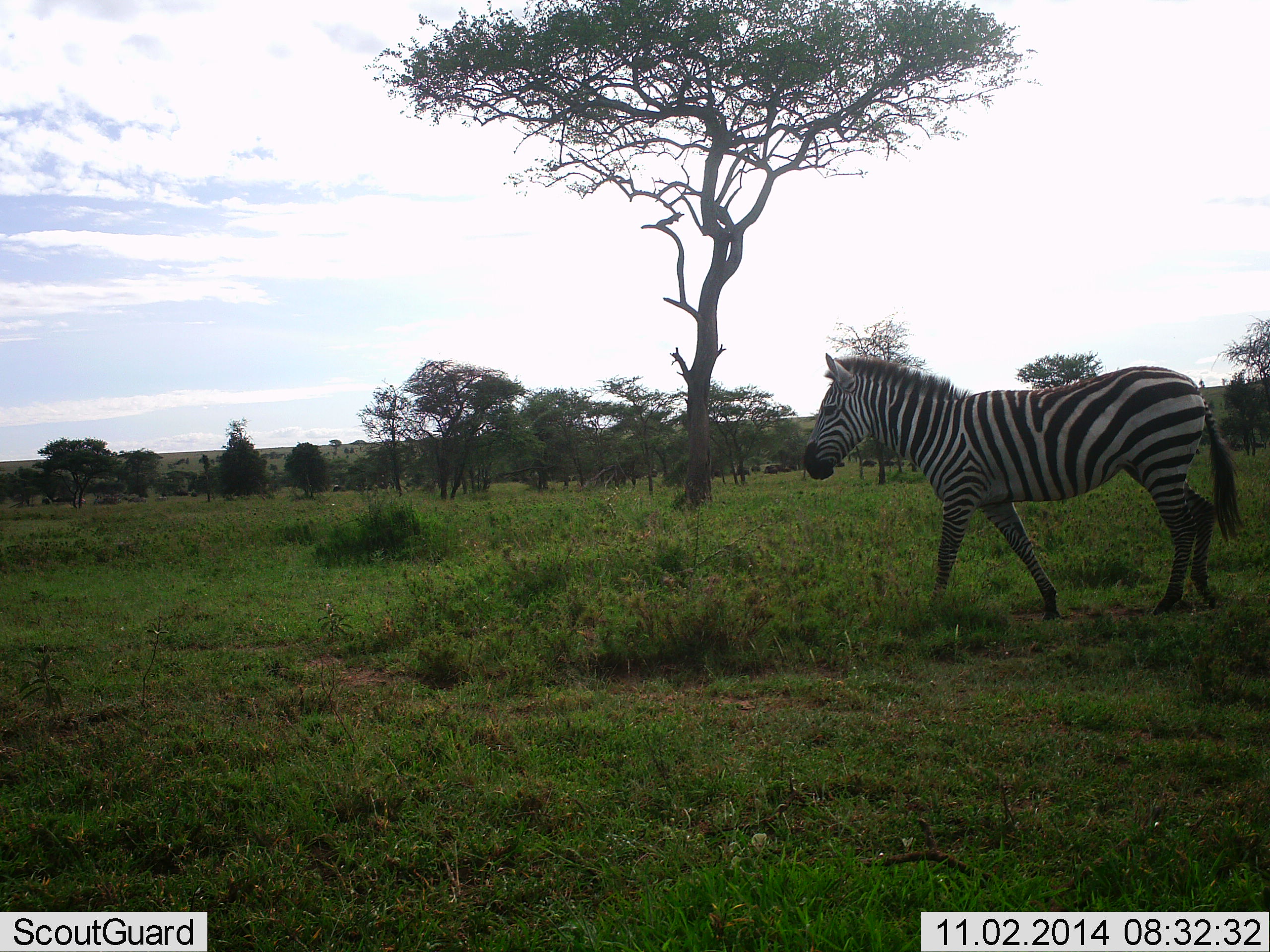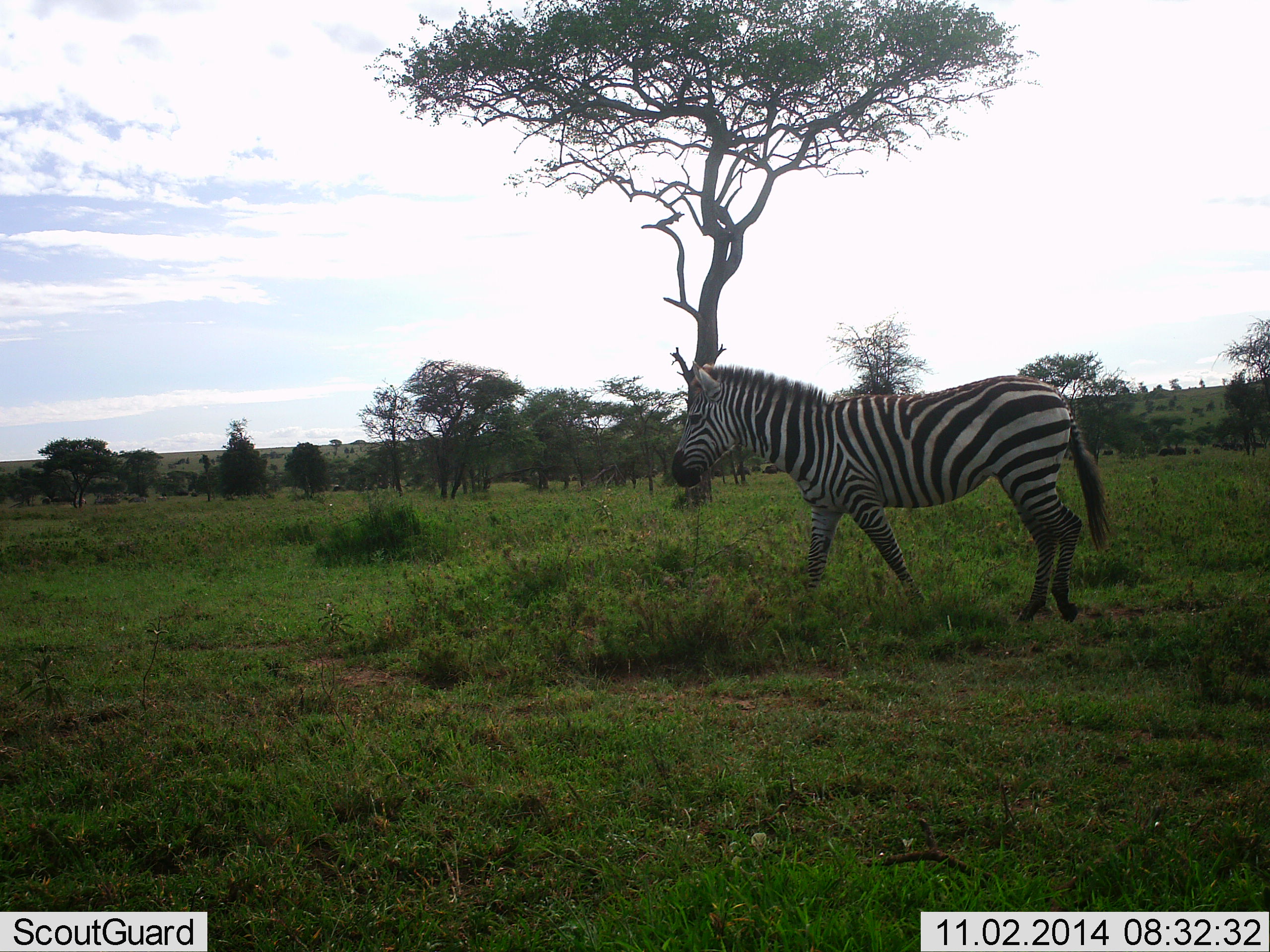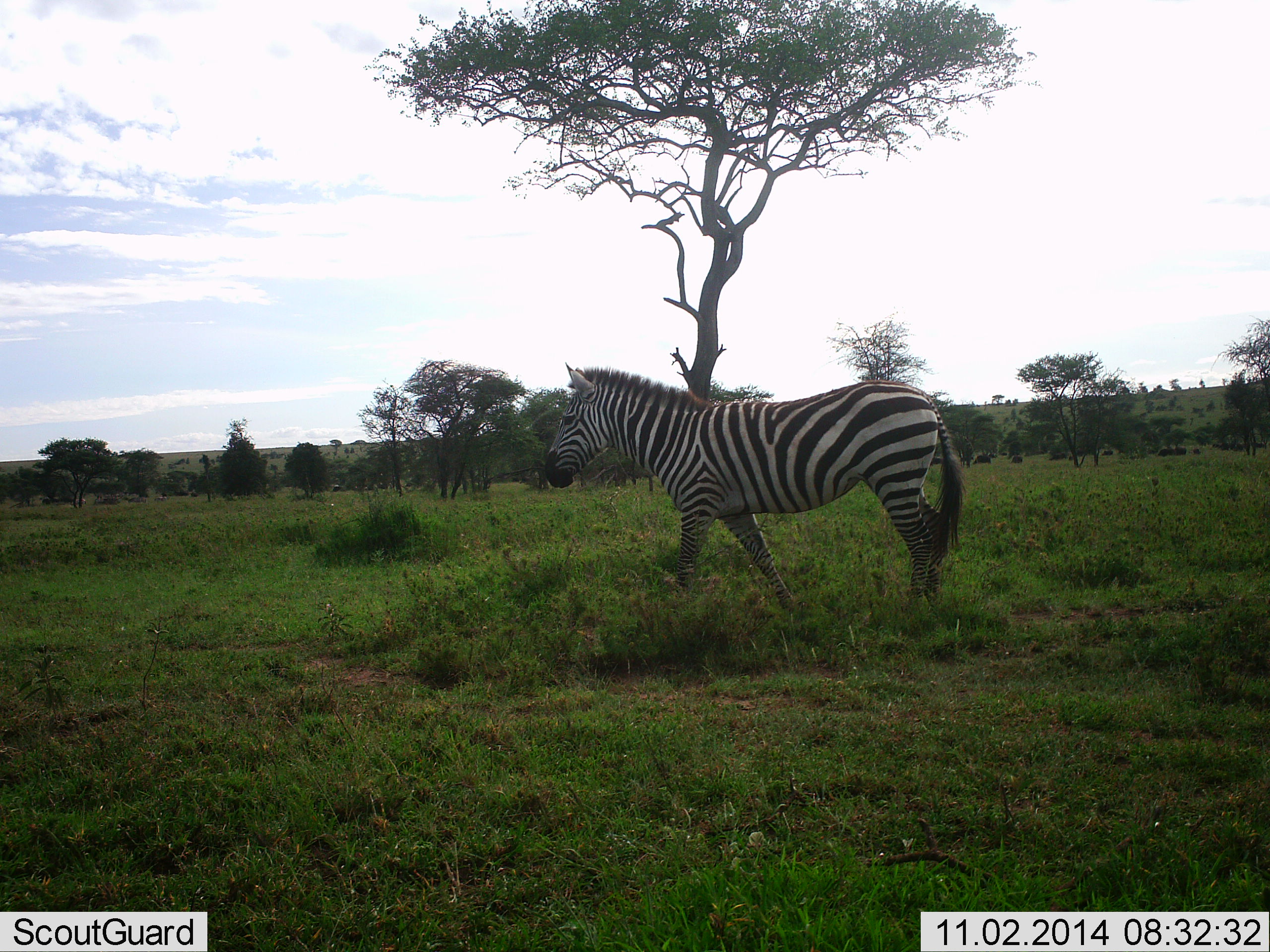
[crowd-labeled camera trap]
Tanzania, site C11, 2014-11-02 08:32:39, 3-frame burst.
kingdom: Animalia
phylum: Chordata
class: Mammalia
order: Perissodactyla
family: Equidae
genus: Equus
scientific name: Equus quagga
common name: plains zebra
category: zebra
Zebra (plains zebra) (Equus quagga), count 1. Behavior (volunteer vote fractions): standing 0%, resting 0%, moving 100%, interacting 0%. Young present (vote fraction): 0%. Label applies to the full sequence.